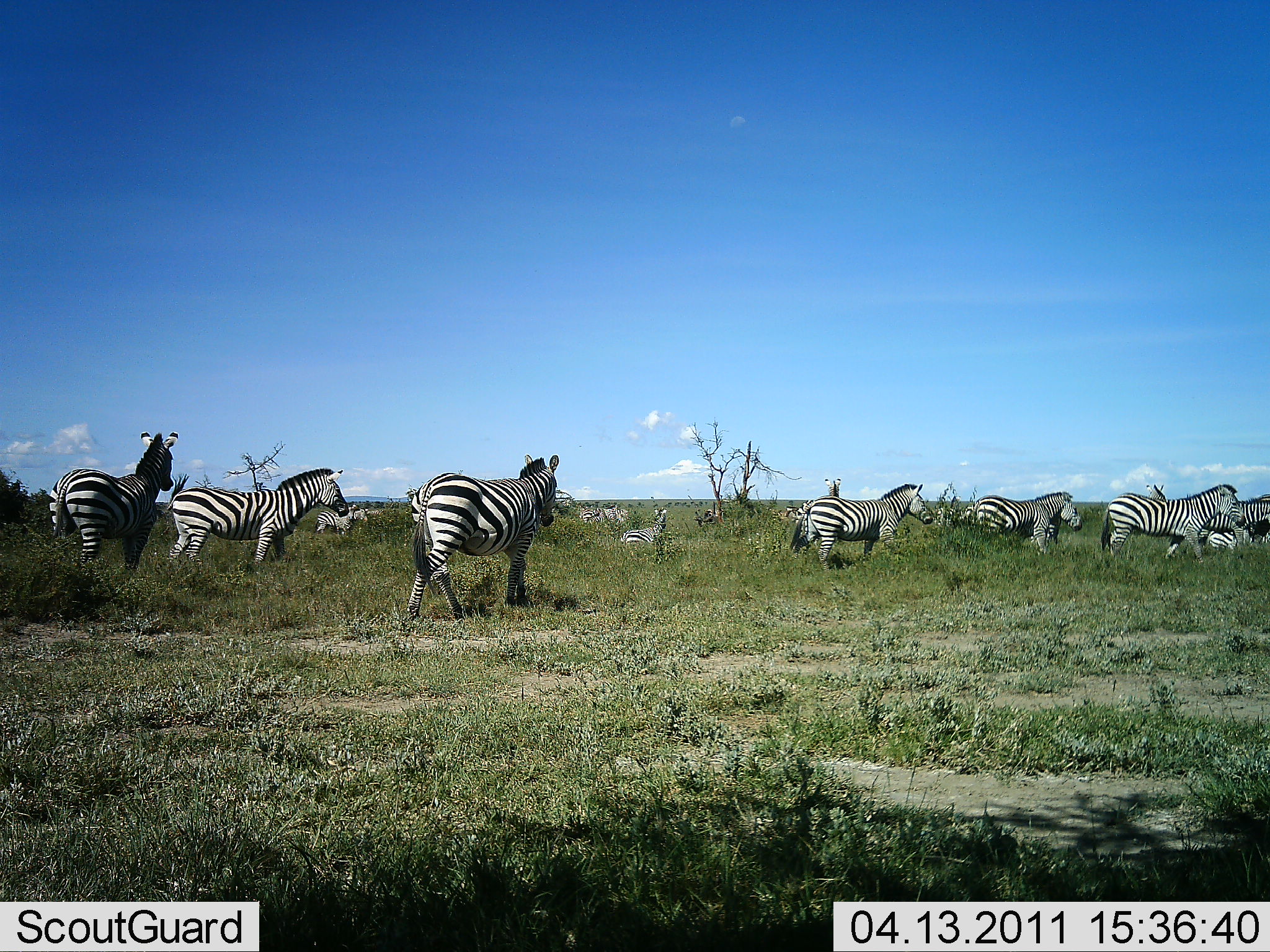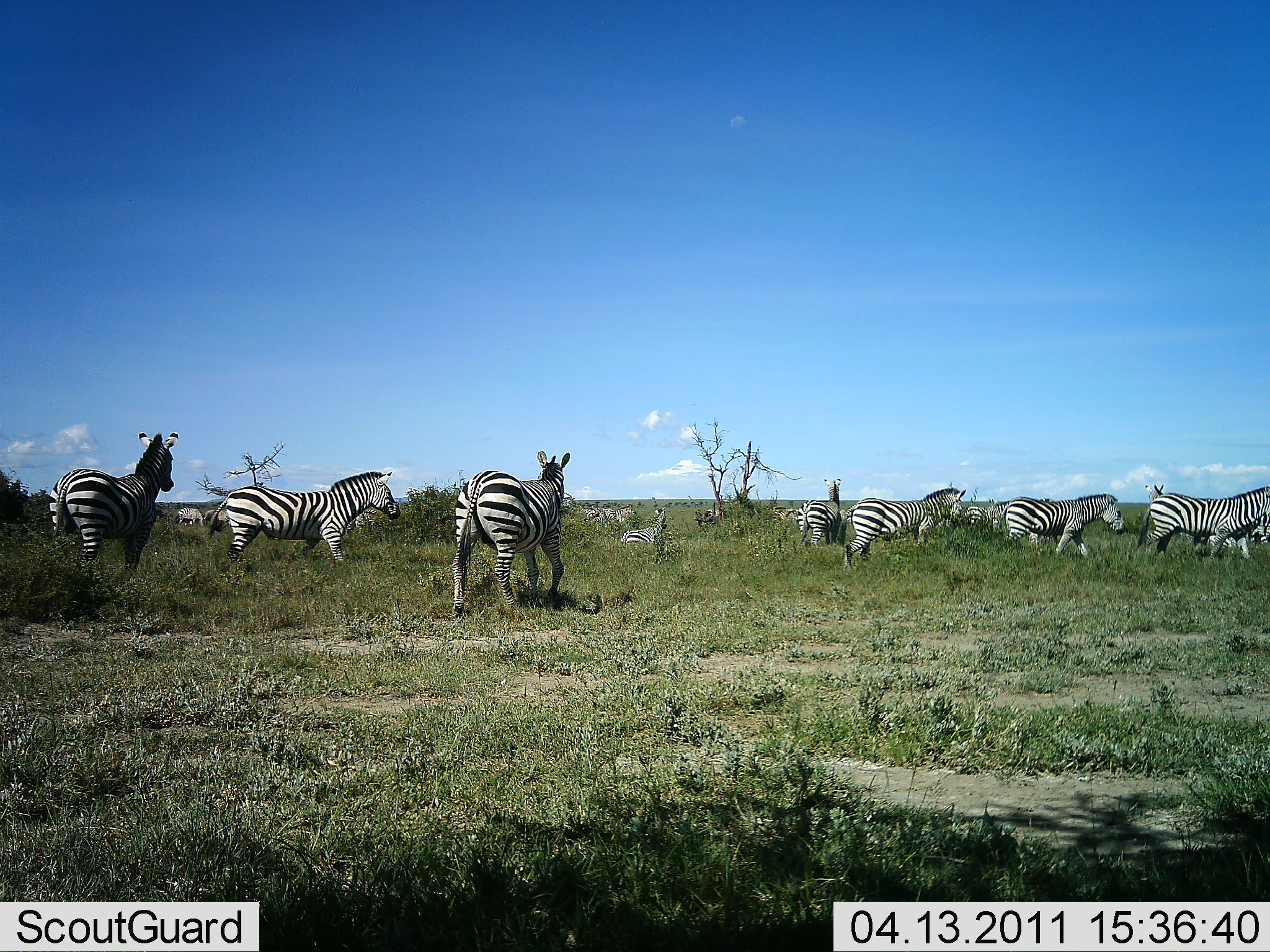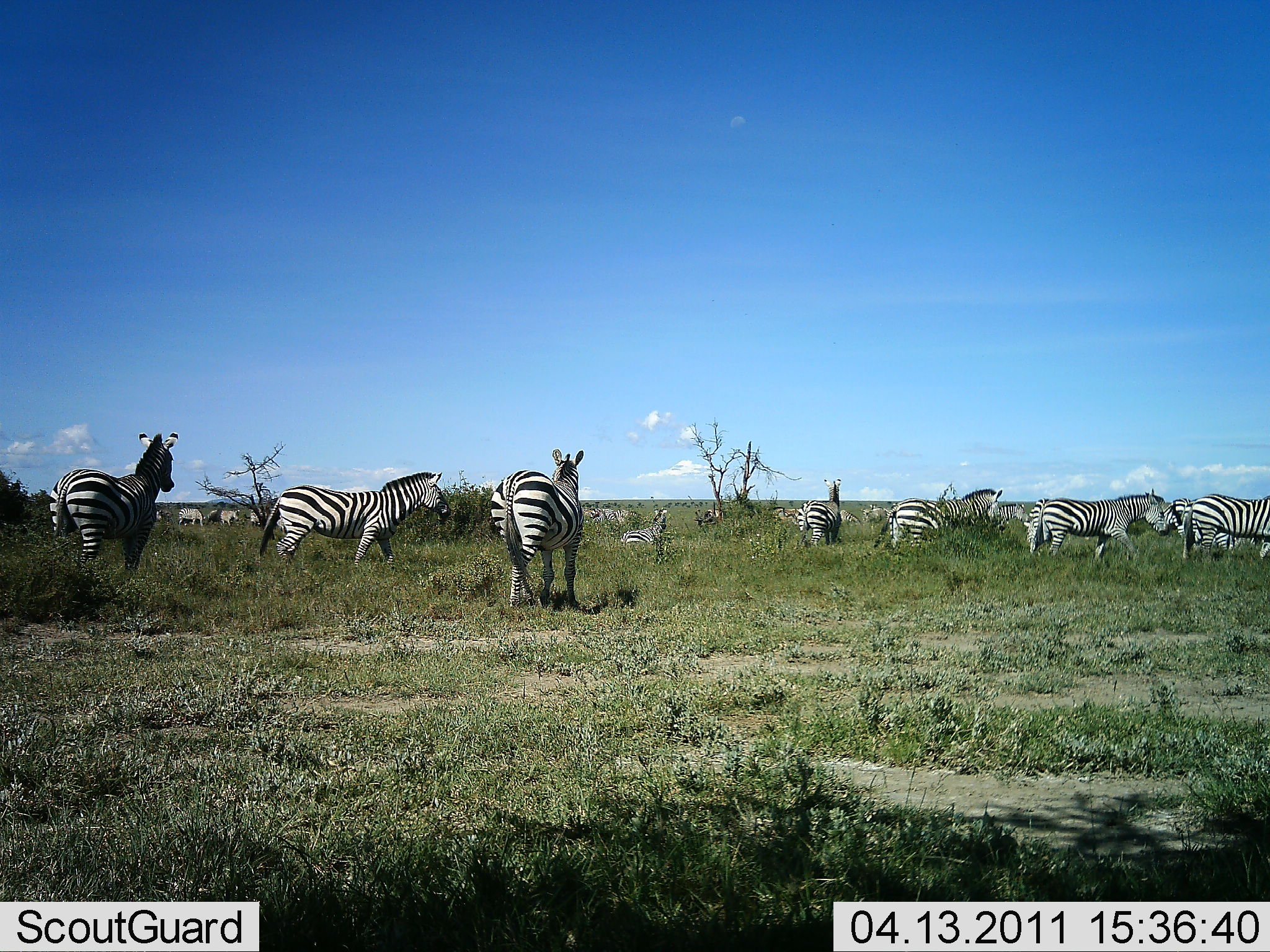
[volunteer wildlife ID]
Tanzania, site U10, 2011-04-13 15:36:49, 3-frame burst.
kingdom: Animalia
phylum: Chordata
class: Mammalia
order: Perissodactyla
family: Equidae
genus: Equus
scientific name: Equus quagga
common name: plains zebra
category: zebra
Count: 11-50.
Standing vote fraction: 62%.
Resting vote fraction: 31%.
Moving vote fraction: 92%.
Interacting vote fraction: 0%.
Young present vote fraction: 0%.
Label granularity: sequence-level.